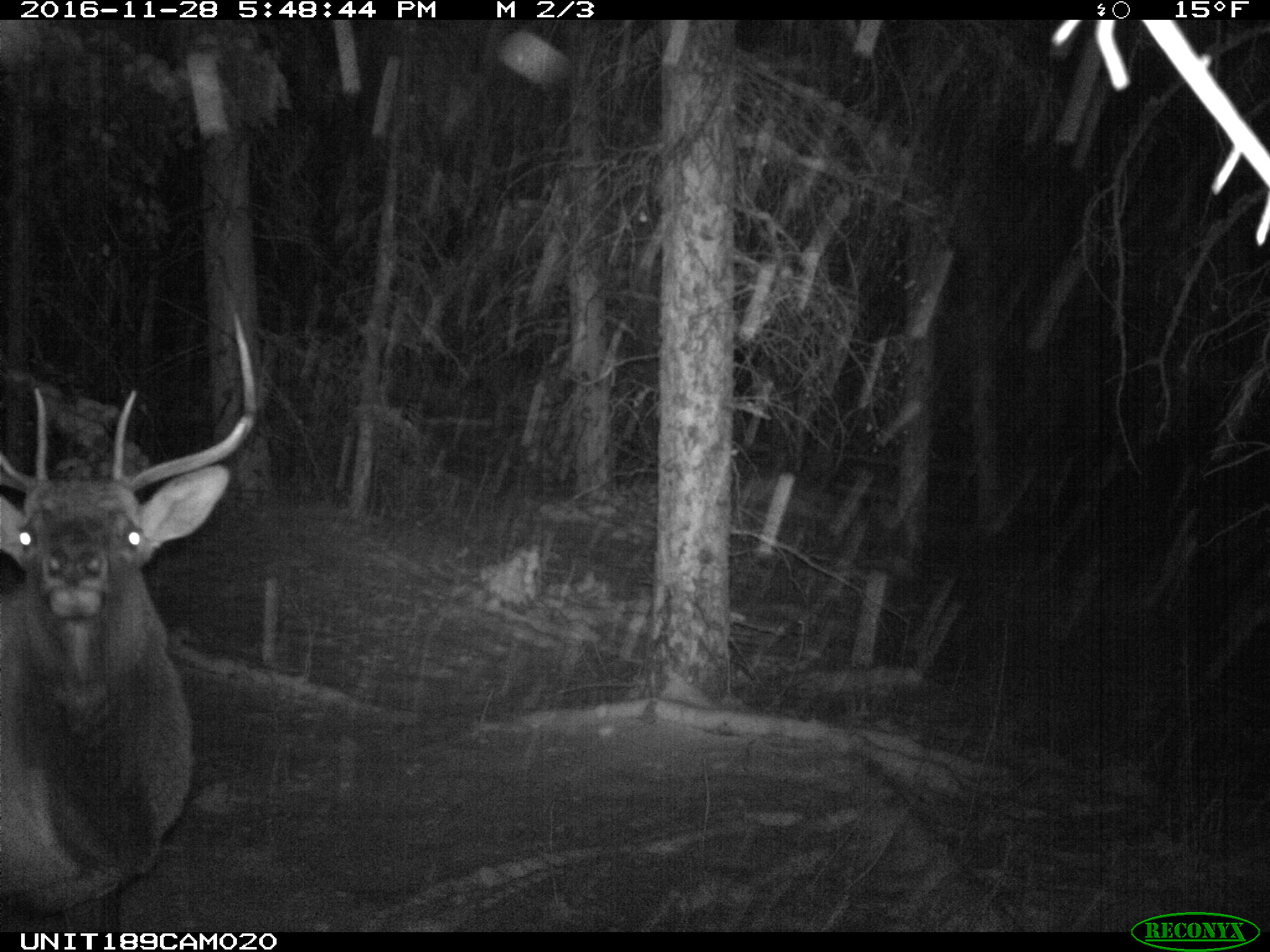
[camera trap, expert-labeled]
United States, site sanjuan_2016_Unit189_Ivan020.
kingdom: Animalia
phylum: Chordata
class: Mammalia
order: Artiodactyla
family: Cervidae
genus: Cervus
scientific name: Cervus elaphus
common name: red deer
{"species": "Cervus elaphus (red deer)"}